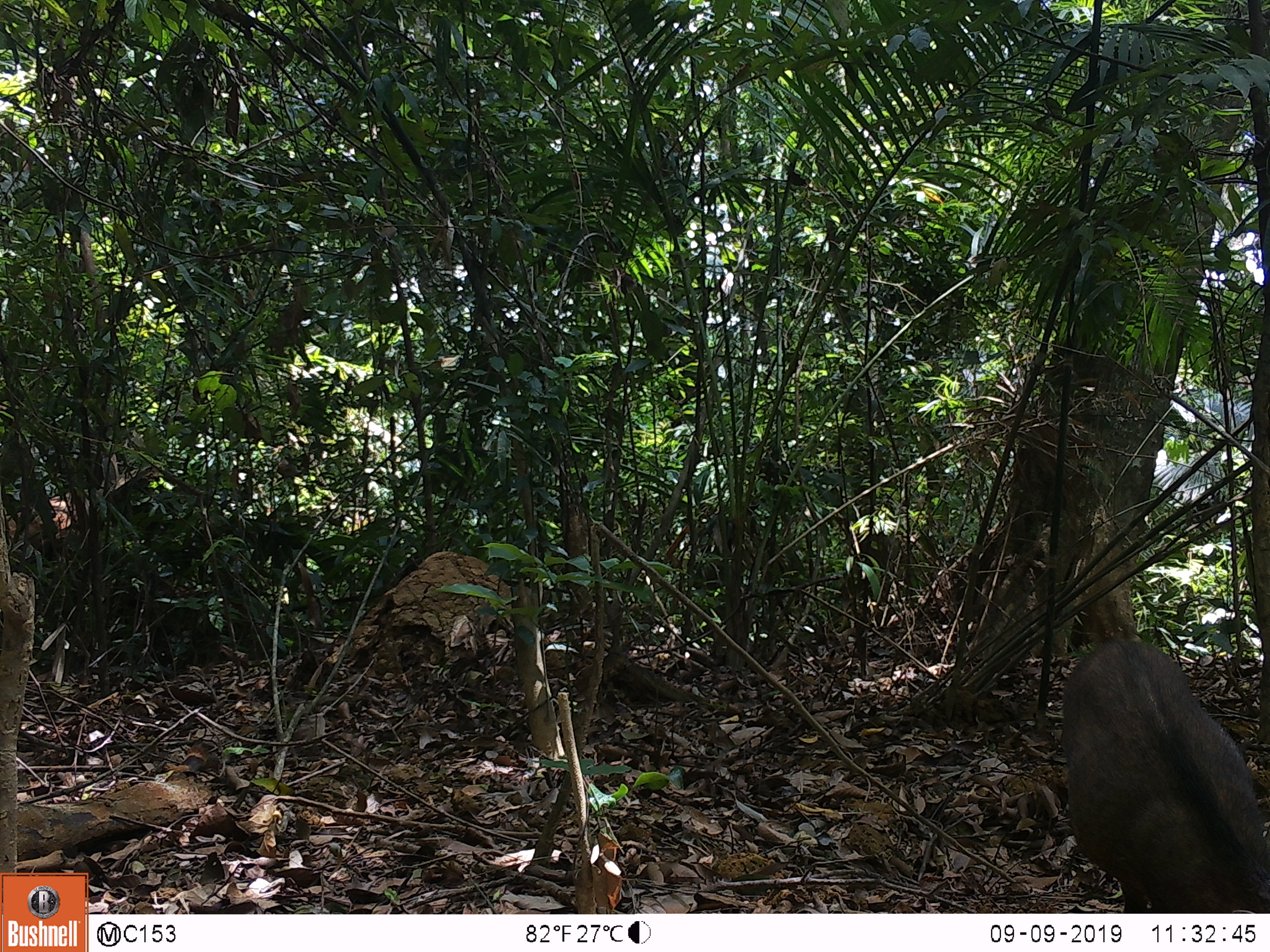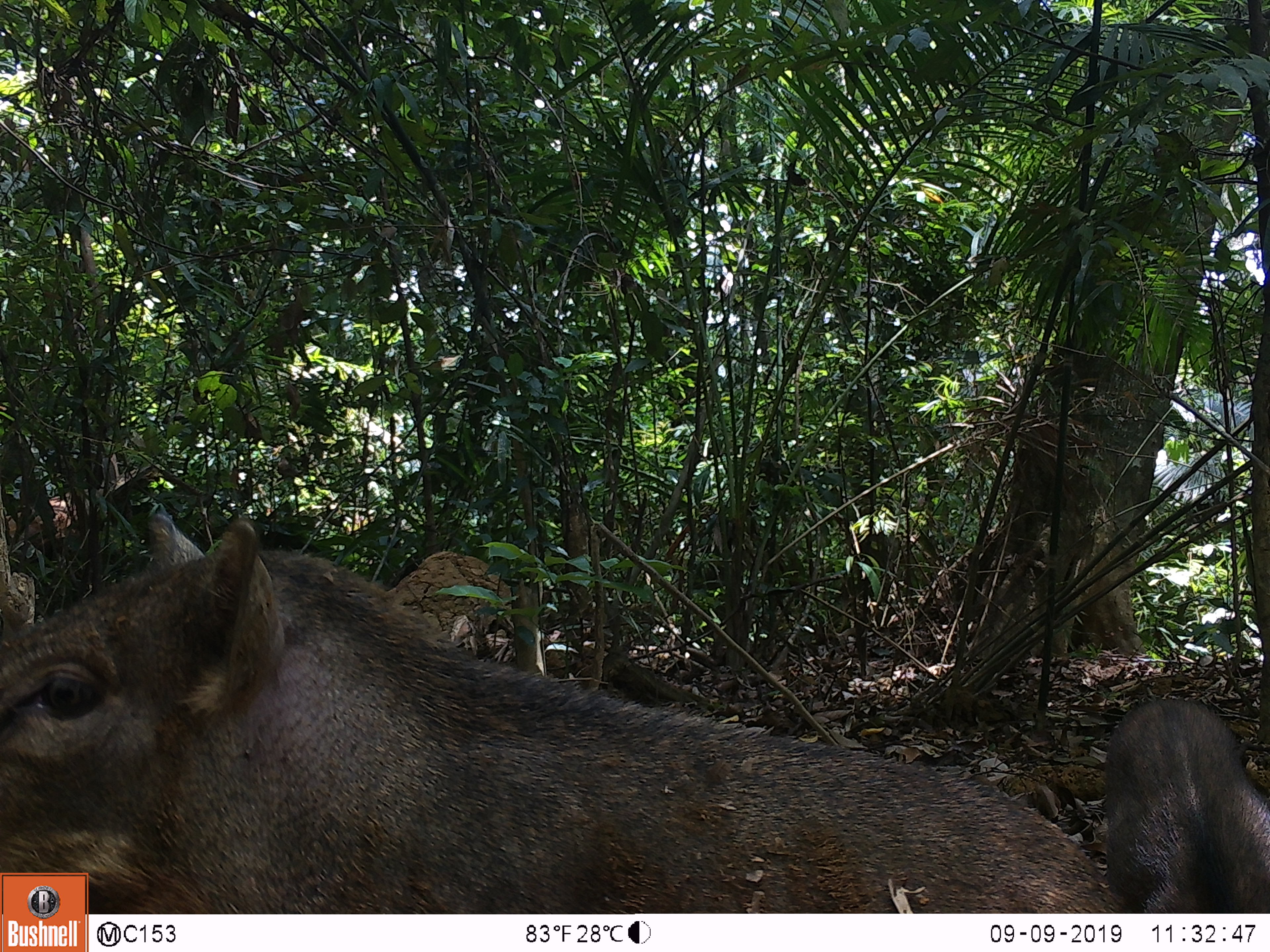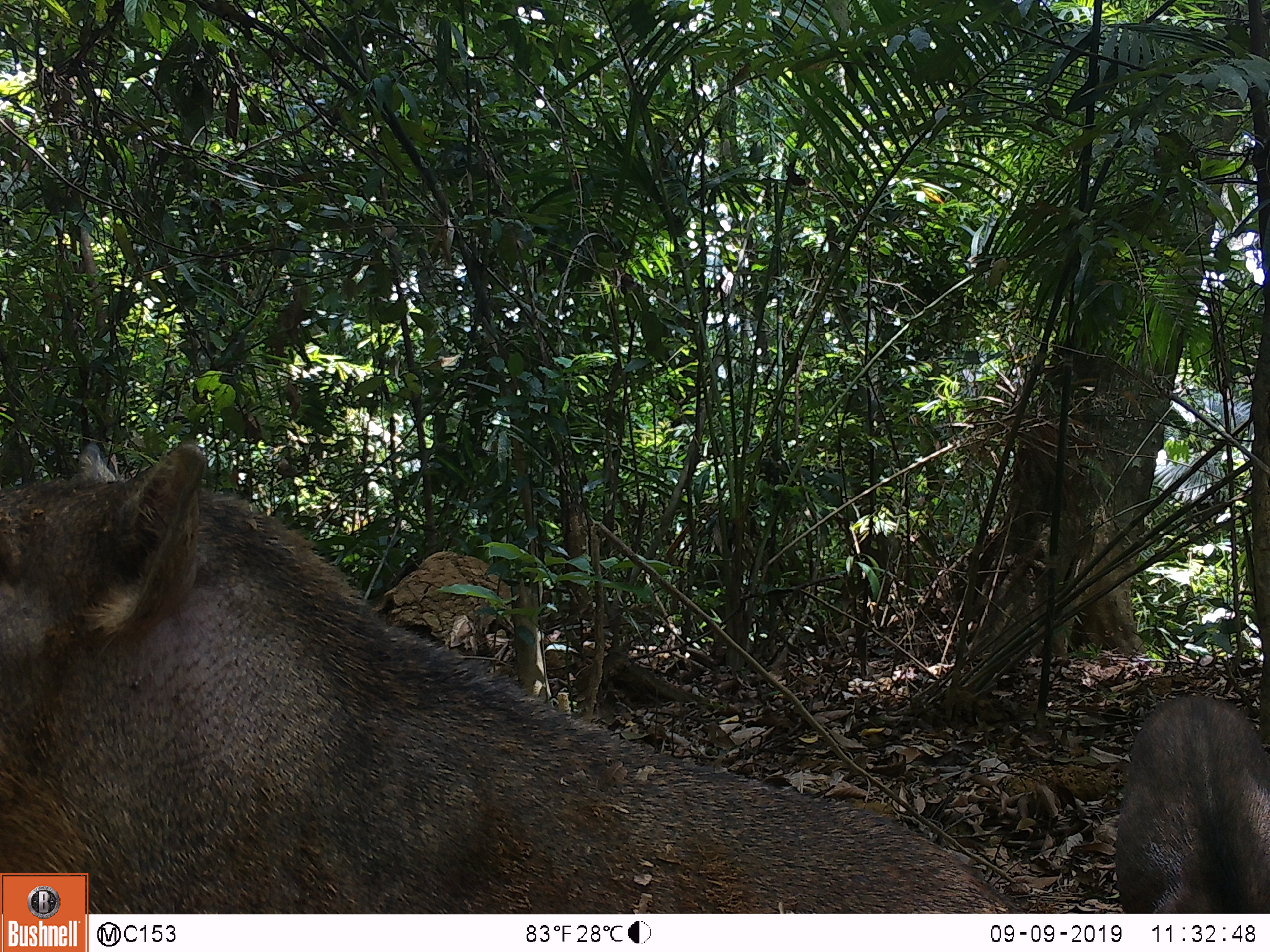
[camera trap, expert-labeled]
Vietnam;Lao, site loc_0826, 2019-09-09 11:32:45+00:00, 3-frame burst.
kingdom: Animalia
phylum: Chordata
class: Mammalia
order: Artiodactyla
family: Suidae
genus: Sus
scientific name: Sus scrofa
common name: eurasian wild pig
Eurasian wild pig (Sus scrofa). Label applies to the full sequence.